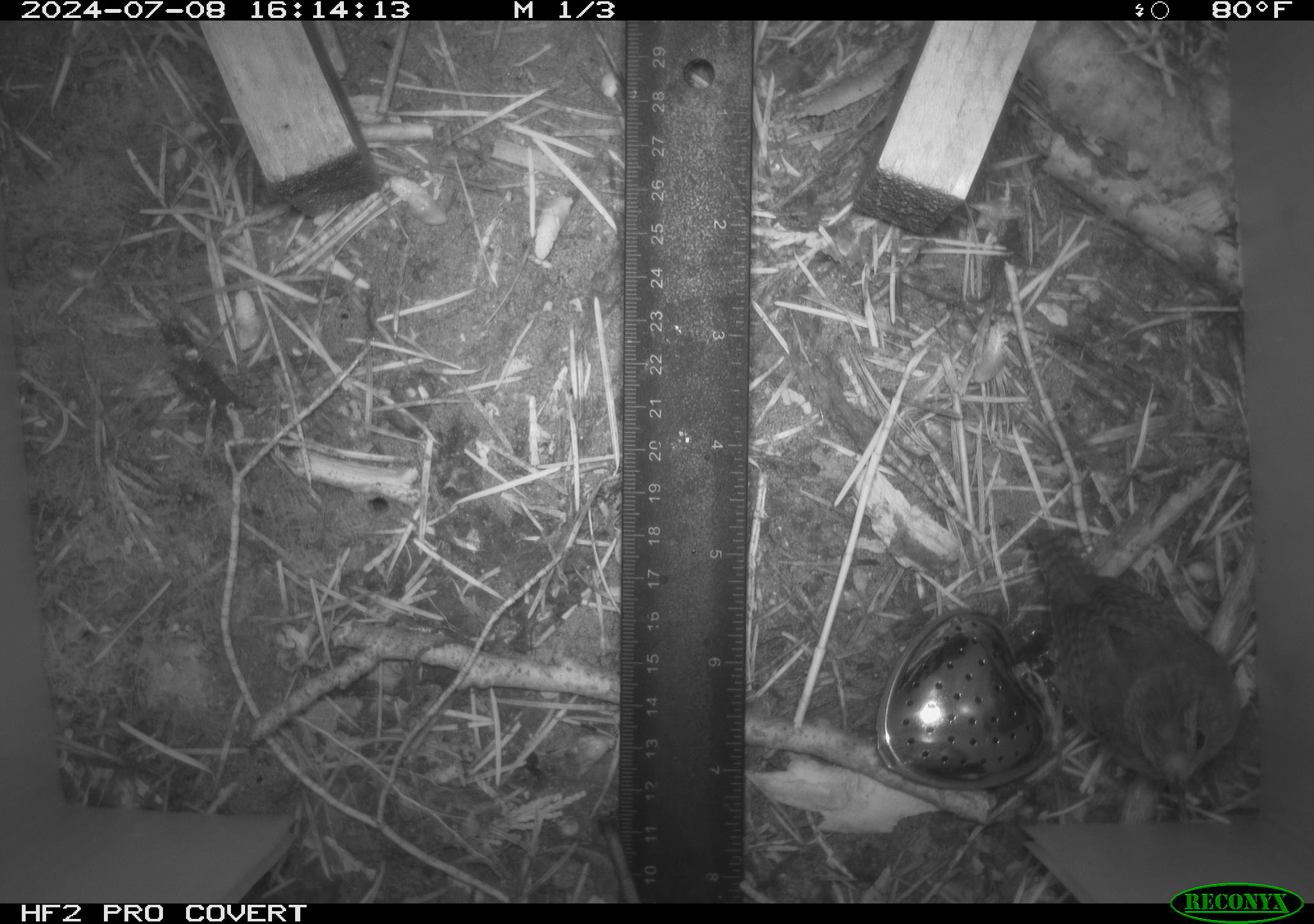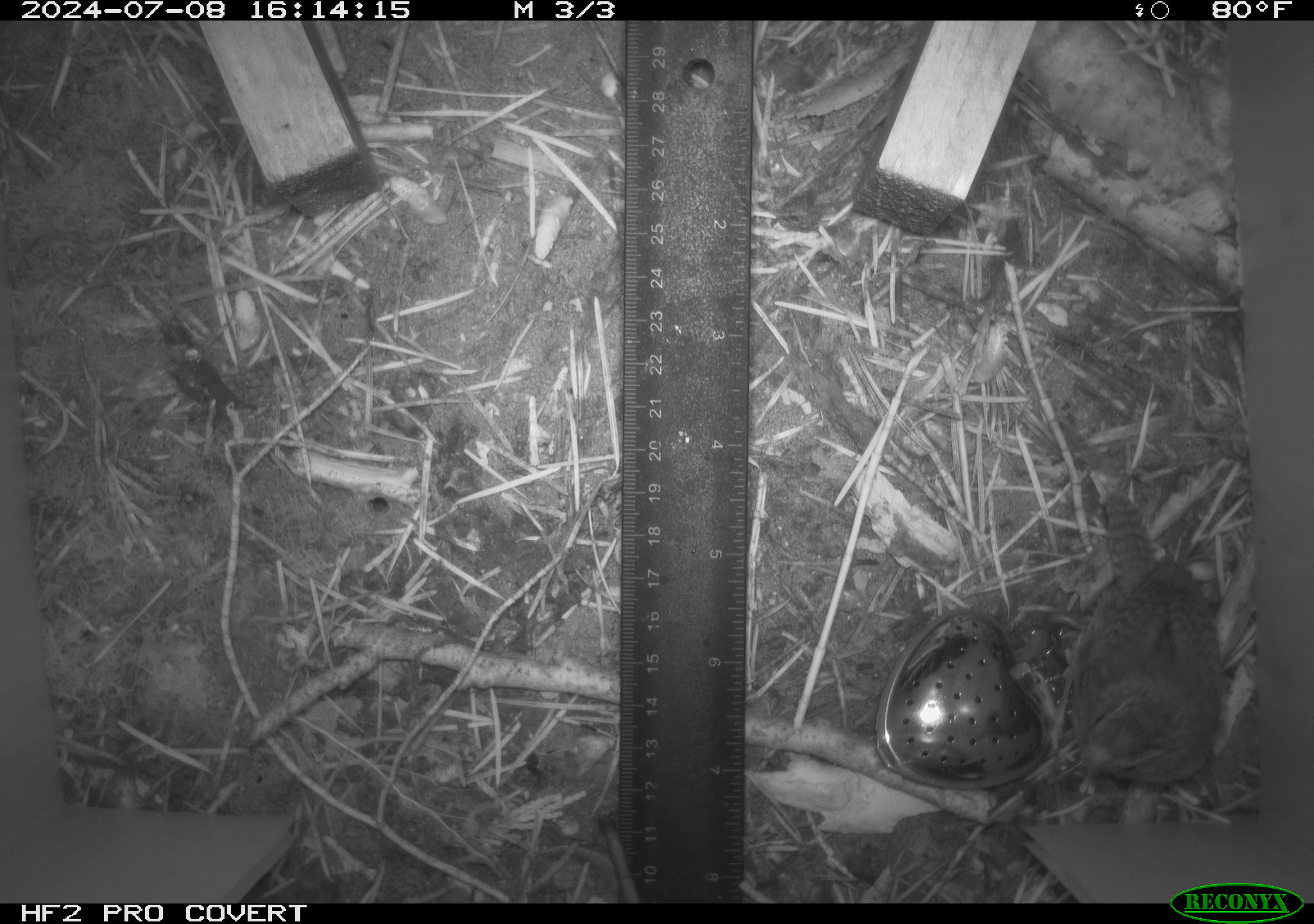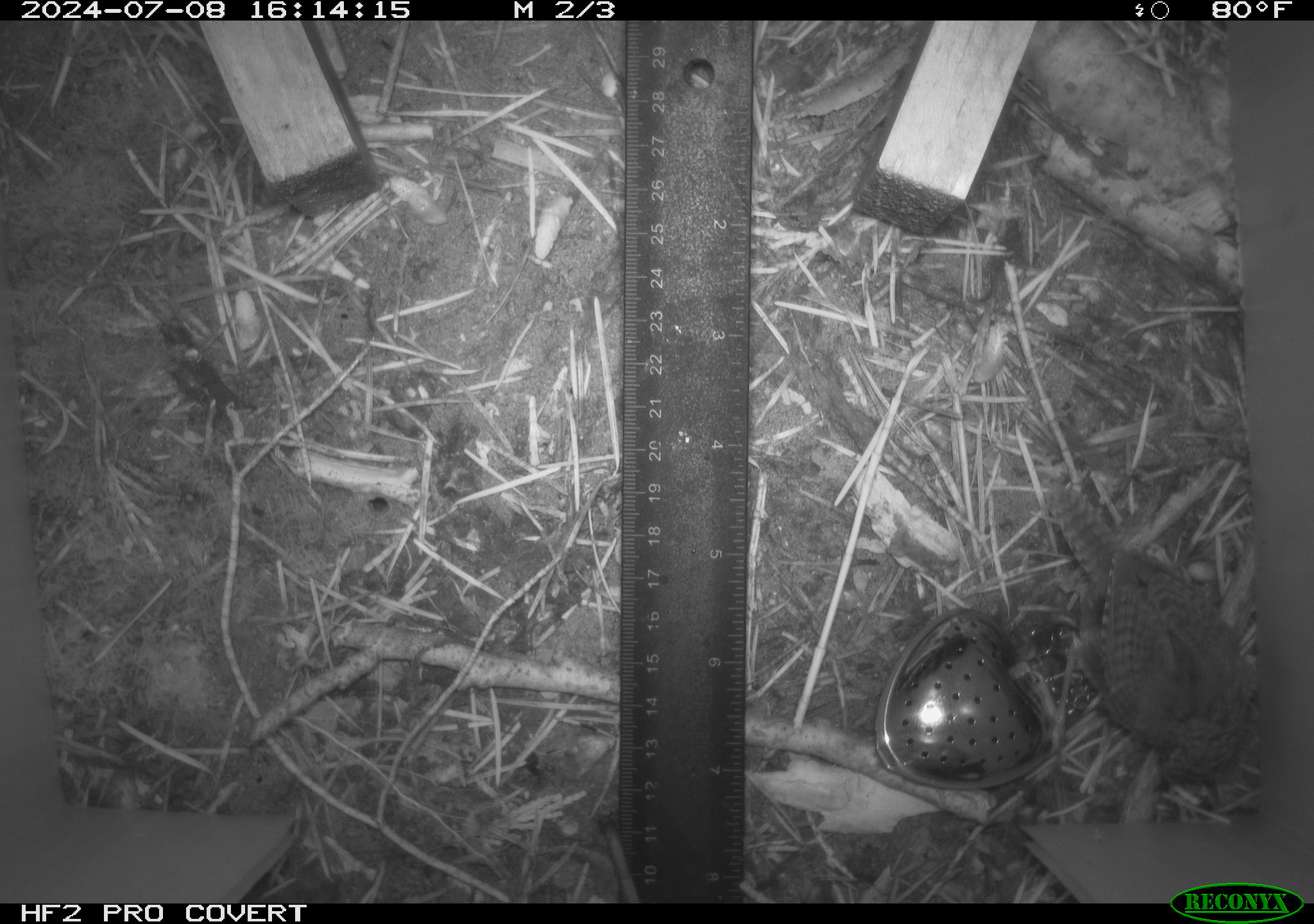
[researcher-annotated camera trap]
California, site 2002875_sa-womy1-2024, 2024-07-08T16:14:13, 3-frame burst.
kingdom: Animalia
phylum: Chordata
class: Aves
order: Passeriformes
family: Troglodytidae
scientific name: Troglodytidae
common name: wren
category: troglodytidae family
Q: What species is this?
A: Troglodytidae family (wren) (Troglodytidae).